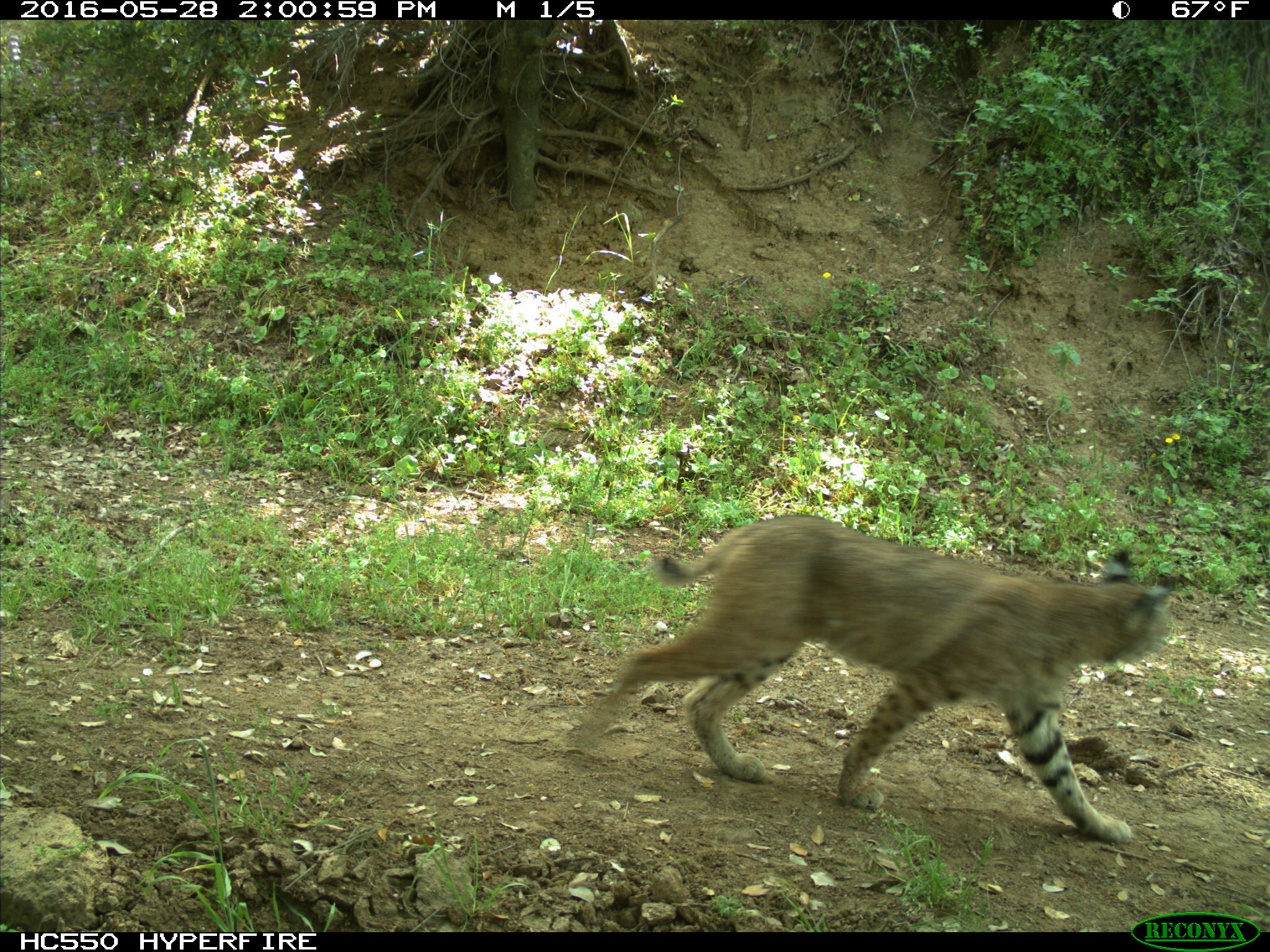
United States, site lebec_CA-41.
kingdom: Animalia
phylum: Chordata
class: Mammalia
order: Carnivora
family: Felidae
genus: Lynx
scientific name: Lynx rufus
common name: bobcat